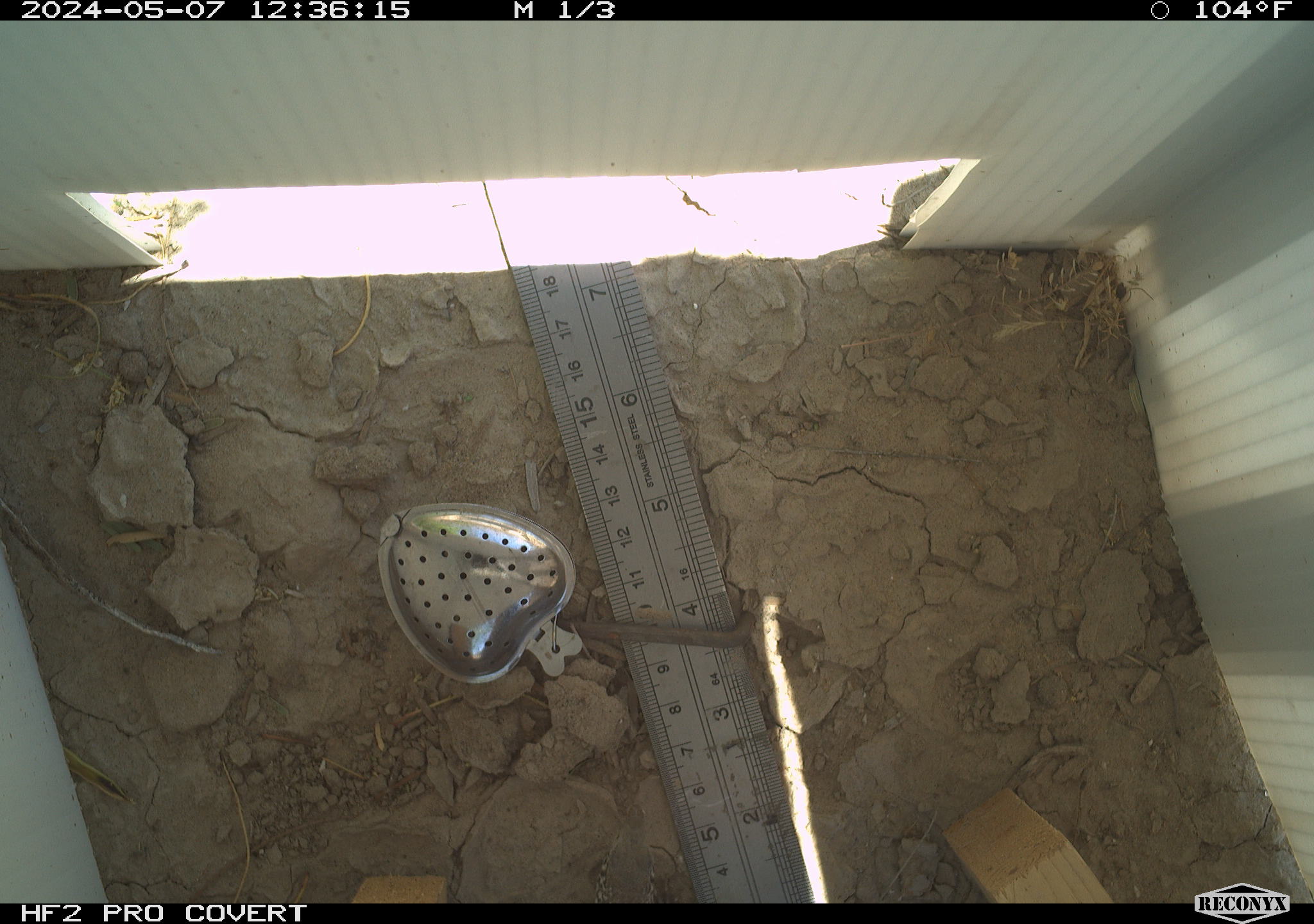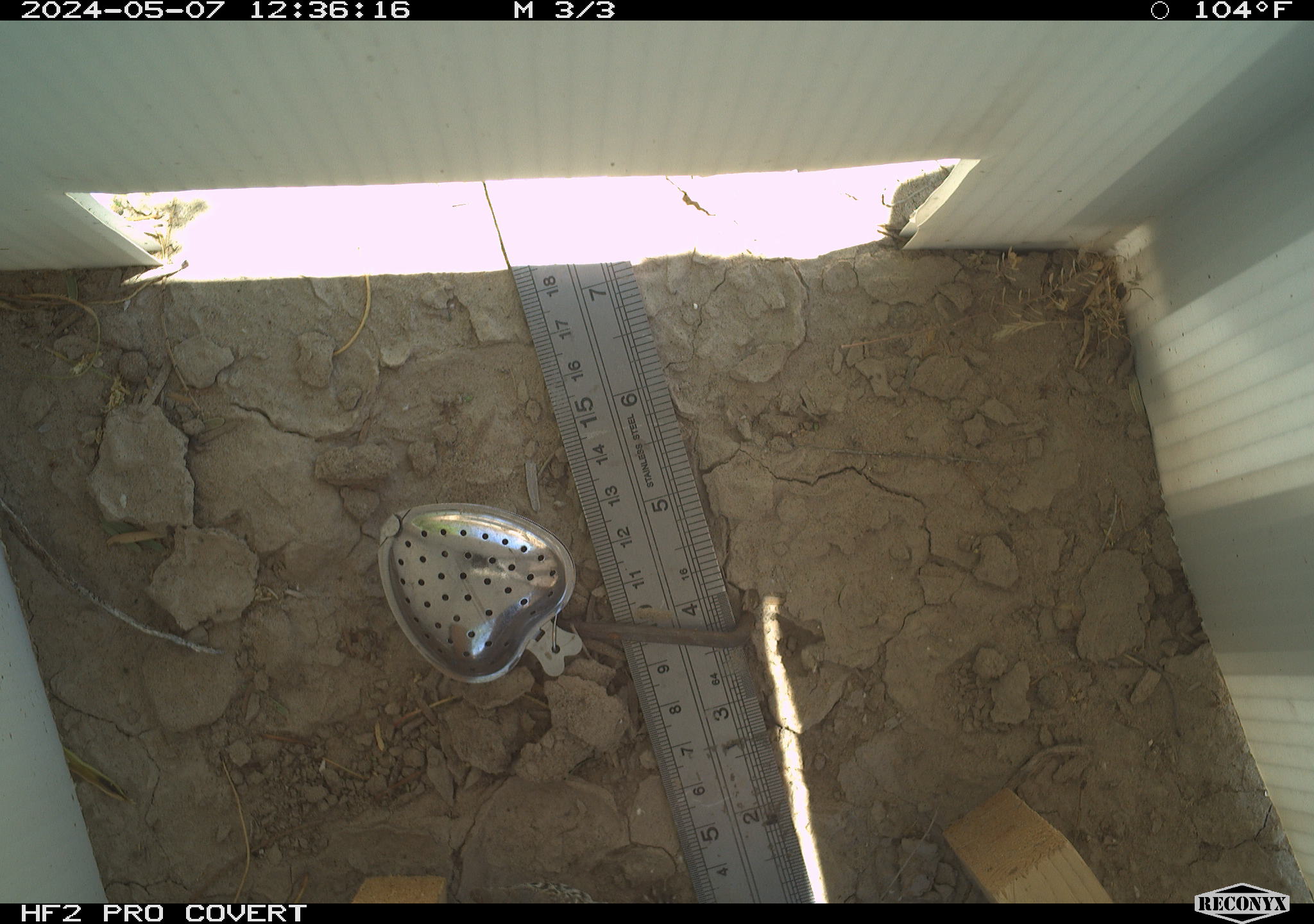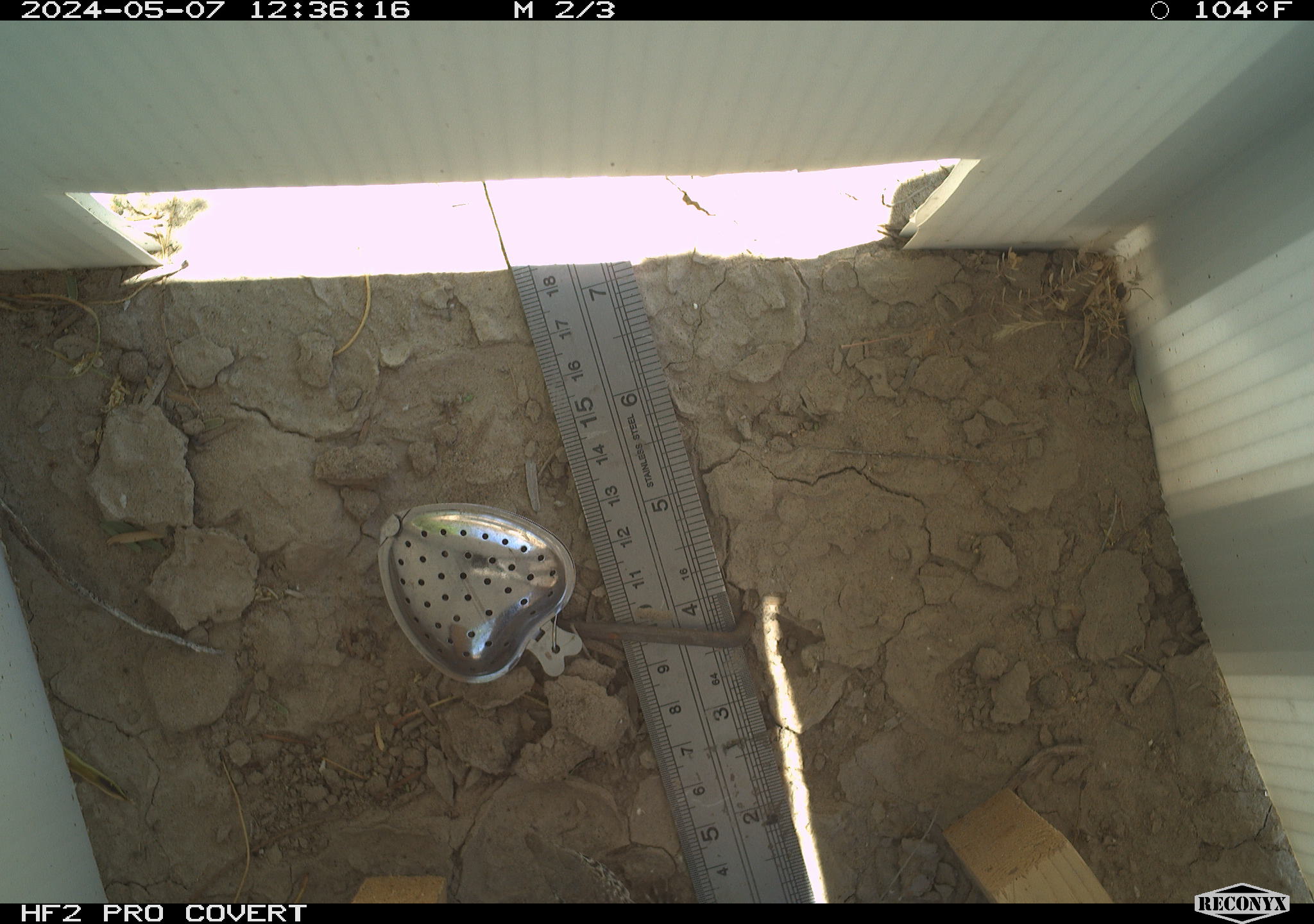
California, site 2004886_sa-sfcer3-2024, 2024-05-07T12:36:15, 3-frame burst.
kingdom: Animalia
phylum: Chordata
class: Reptilia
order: Squamata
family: Teiidae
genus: Aspidoscelis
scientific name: Aspidoscelis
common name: whiptail lizards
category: aspidoscelis species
Aspidoscelis species (whiptail lizards) (Aspidoscelis).